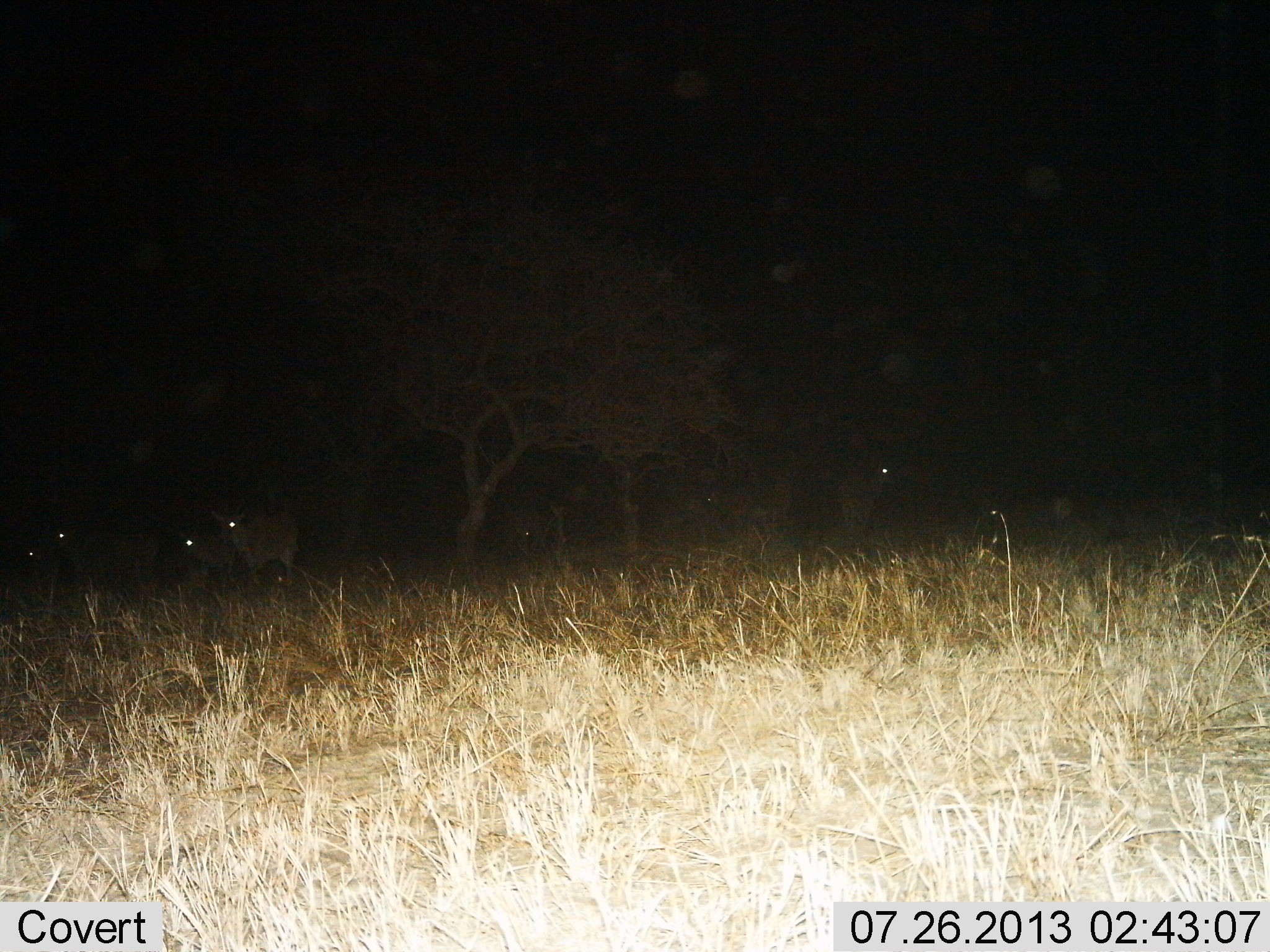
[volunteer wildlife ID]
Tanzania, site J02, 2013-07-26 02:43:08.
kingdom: Animalia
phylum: Chordata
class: Mammalia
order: Artiodactyla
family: Bovidae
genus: Aepyceros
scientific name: Aepyceros melampus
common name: impala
Impala (Aepyceros melampus), count 5. Behavior (volunteer vote fractions): standing 100%, resting 0%, moving 0%, interacting 0%. Young present (vote fraction): 0%. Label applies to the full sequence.